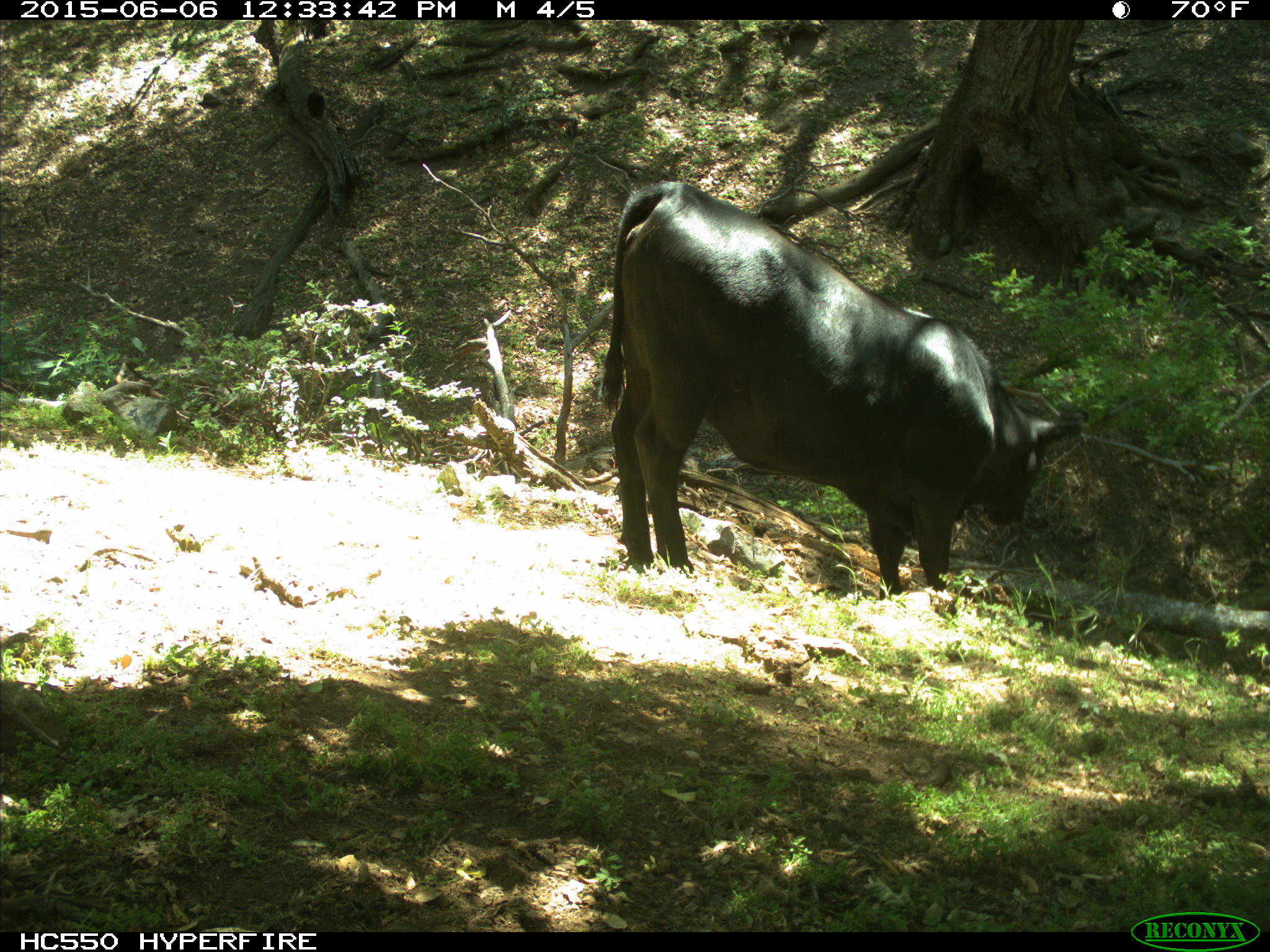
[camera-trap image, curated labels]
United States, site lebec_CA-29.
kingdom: Animalia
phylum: Chordata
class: Mammalia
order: Artiodactyla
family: Bovidae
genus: Bos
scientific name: Bos taurus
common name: domestic cow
Bos taurus (domestic cow).